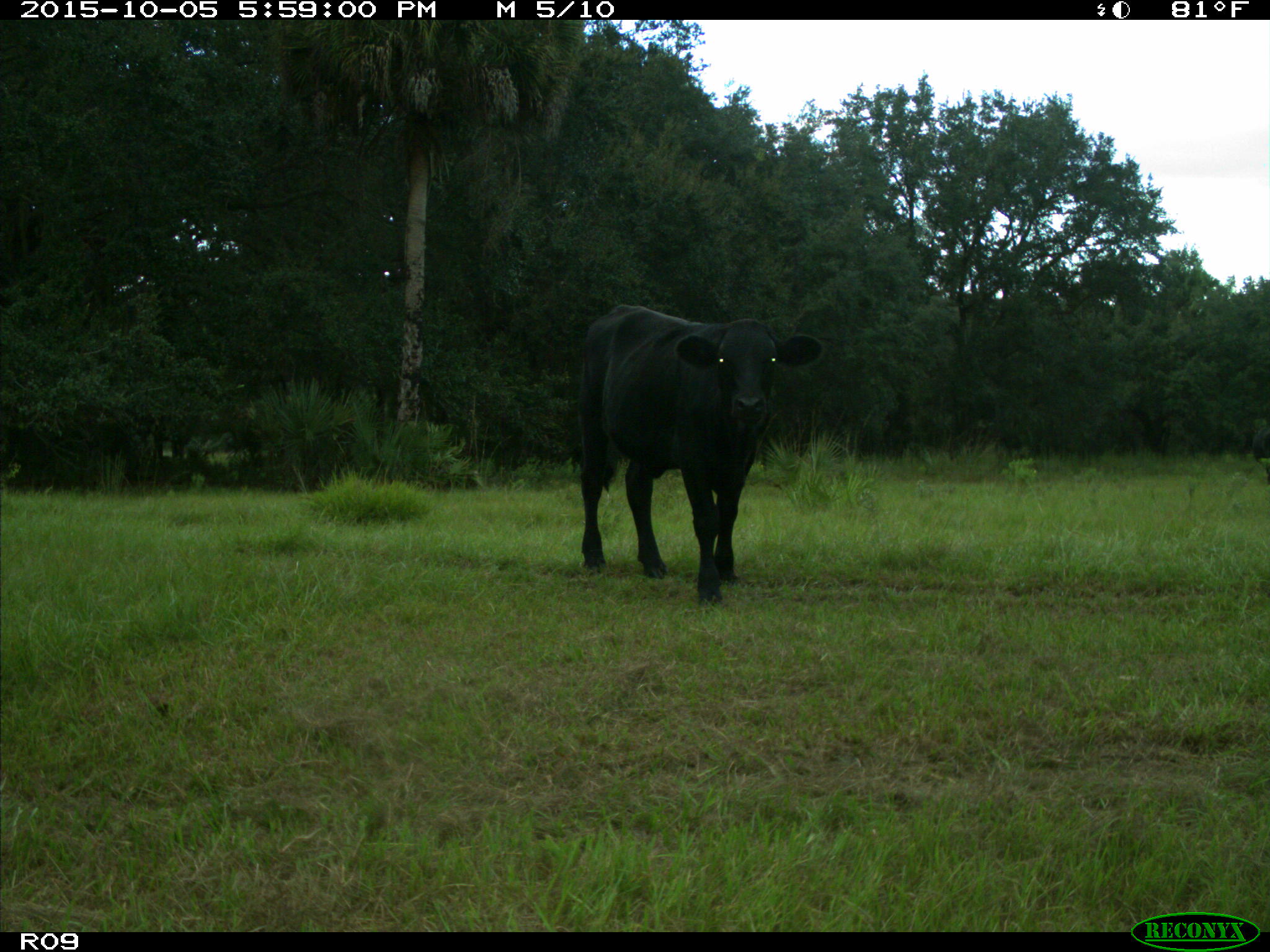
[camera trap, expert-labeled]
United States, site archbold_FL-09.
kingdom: Animalia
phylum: Chordata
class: Mammalia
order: Artiodactyla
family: Bovidae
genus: Bos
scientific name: Bos taurus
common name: domestic cow